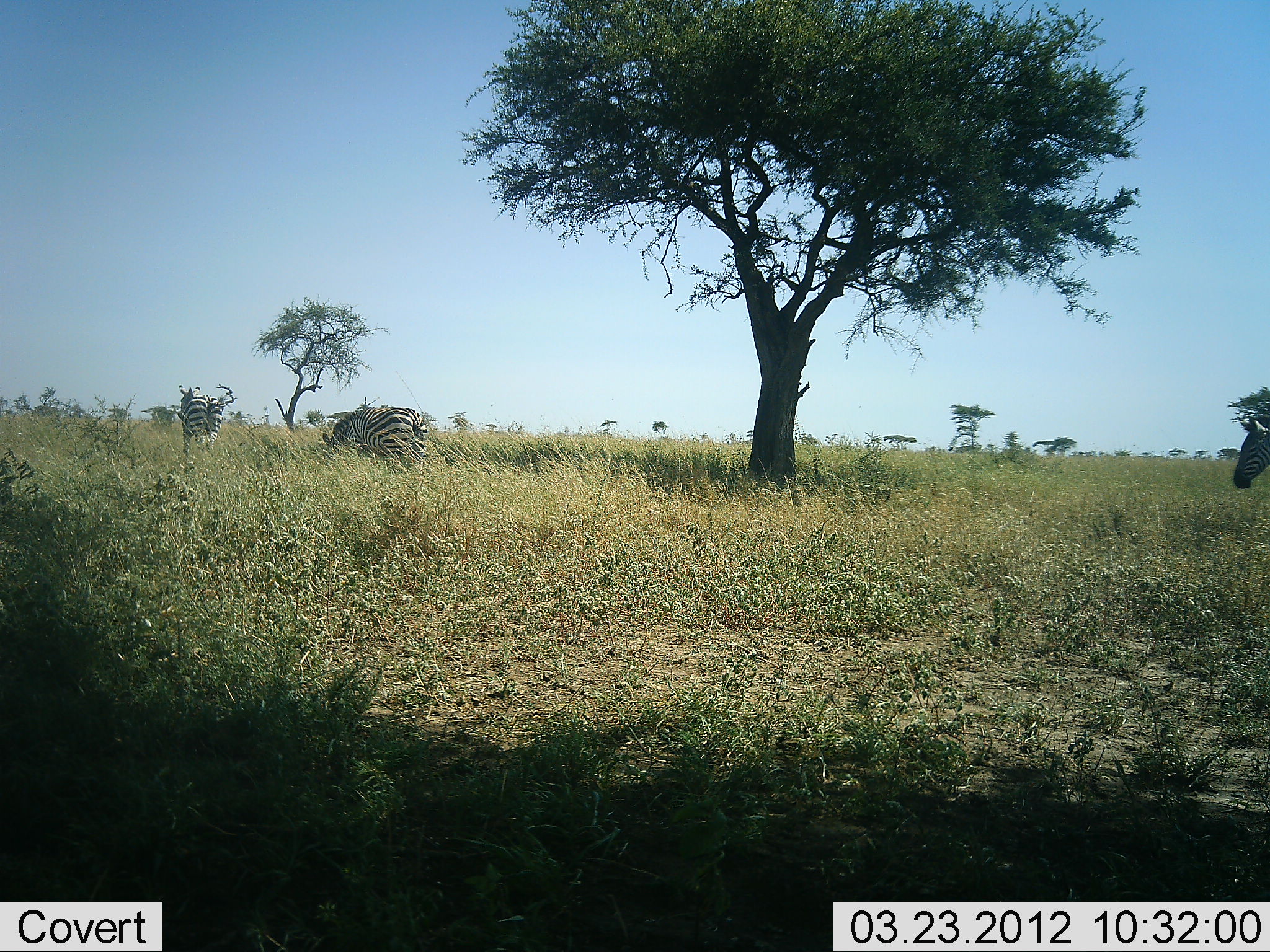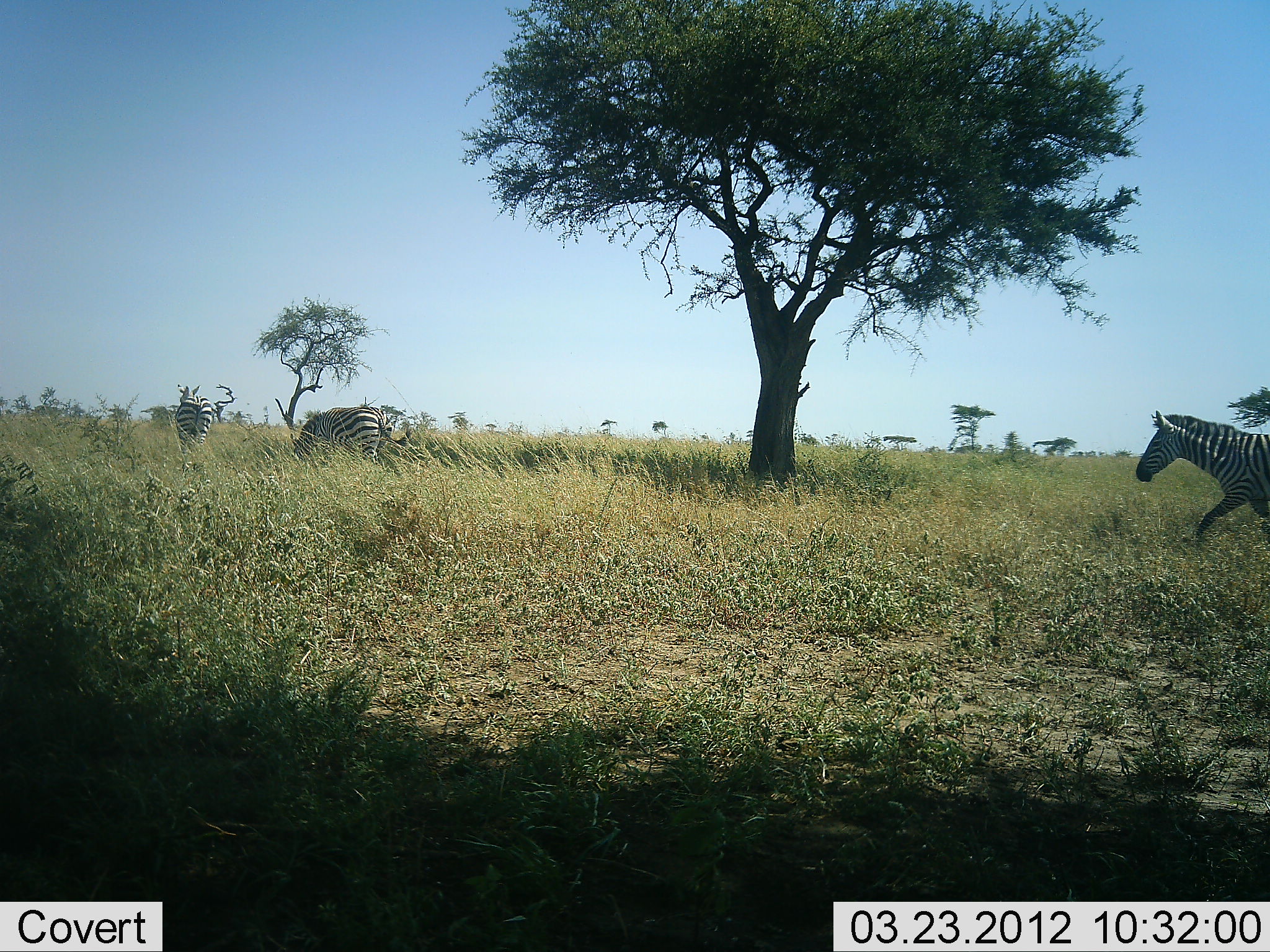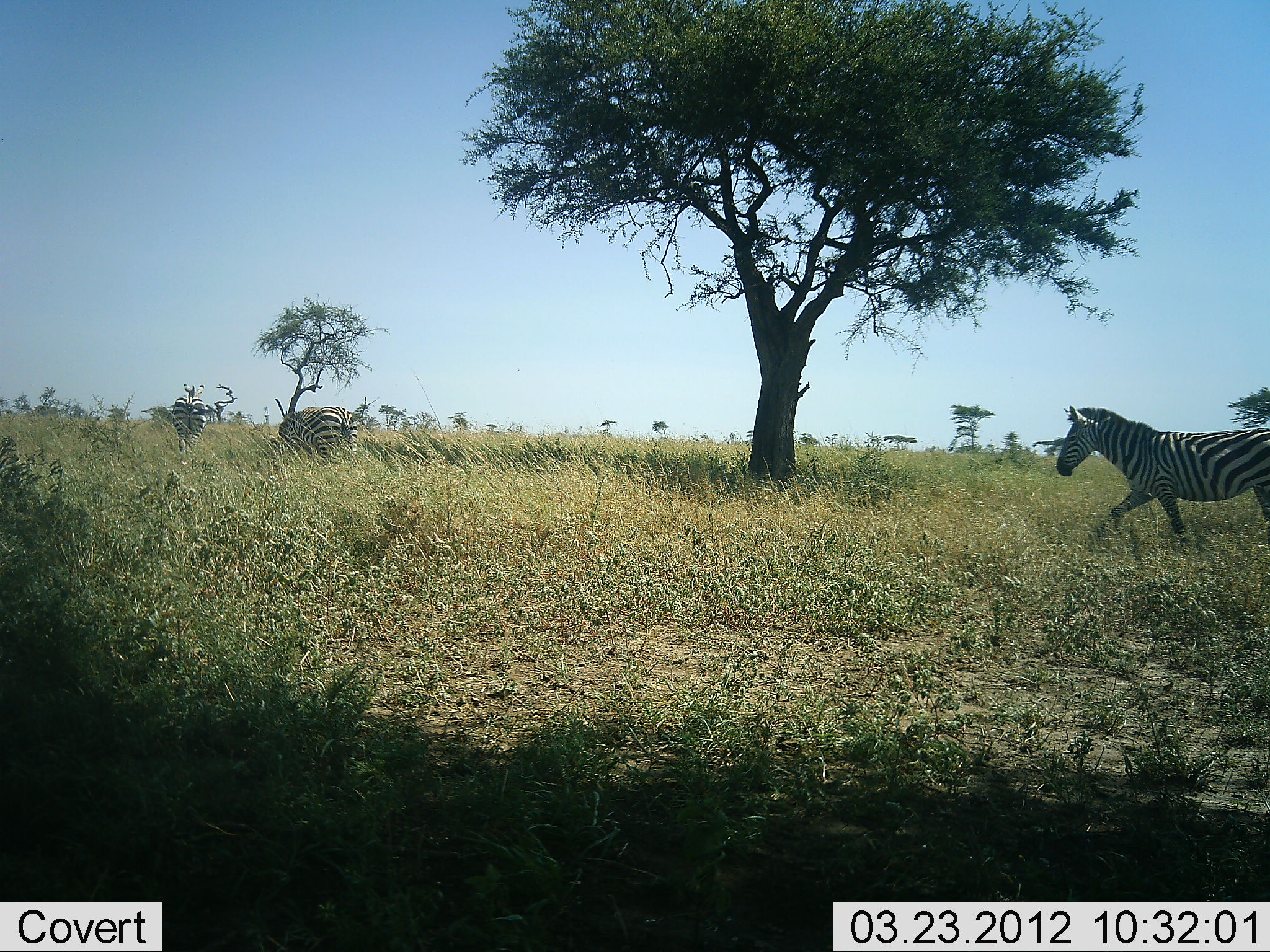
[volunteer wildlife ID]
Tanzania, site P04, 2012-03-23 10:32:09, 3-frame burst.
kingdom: Animalia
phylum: Chordata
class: Mammalia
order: Perissodactyla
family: Equidae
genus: Equus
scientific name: Equus quagga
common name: plains zebra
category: zebra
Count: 3.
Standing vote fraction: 0%.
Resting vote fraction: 0%.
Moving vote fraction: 100%.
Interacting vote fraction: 0%.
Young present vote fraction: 0%.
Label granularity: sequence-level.